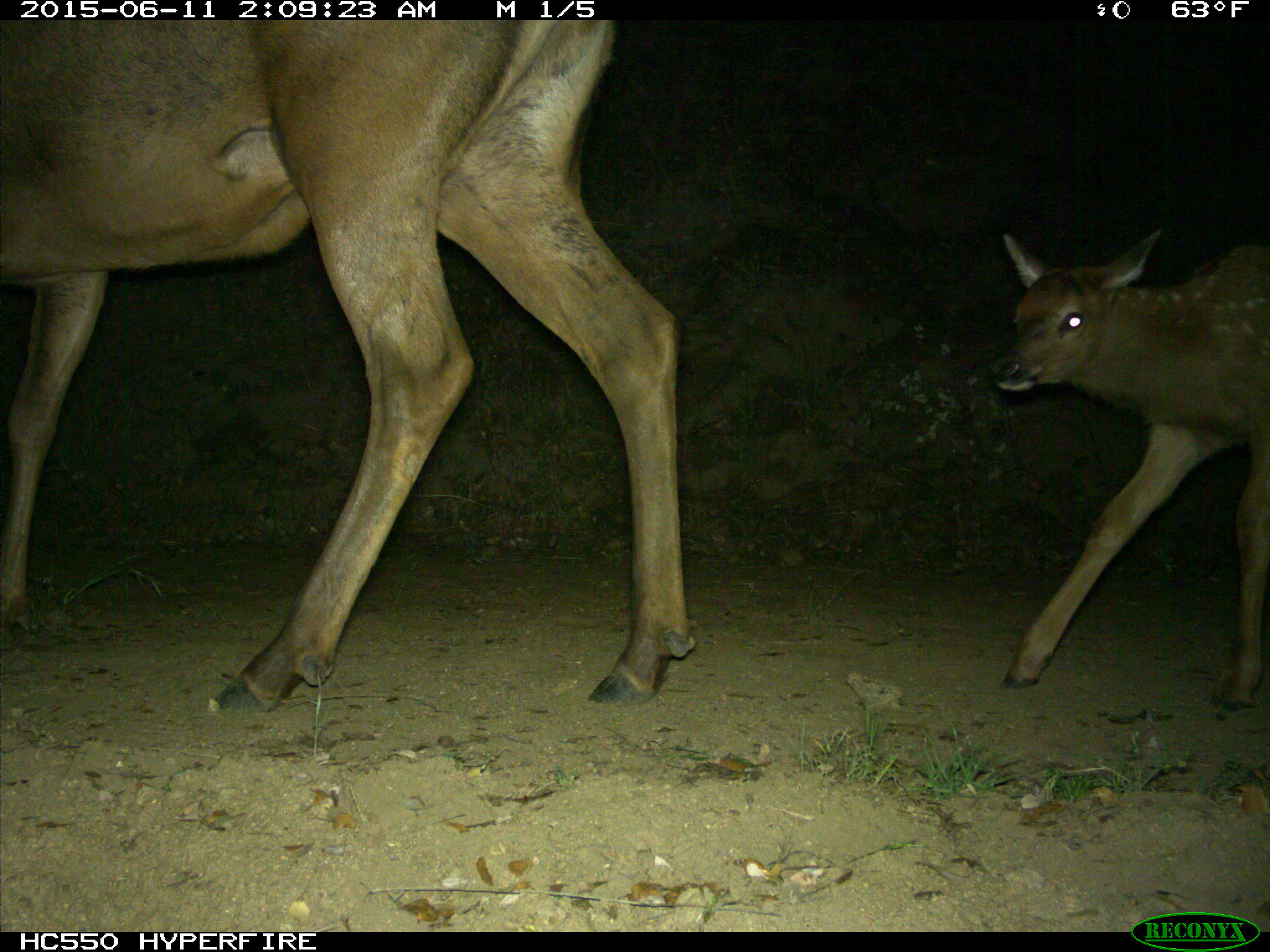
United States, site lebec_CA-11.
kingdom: Animalia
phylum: Chordata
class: Mammalia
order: Artiodactyla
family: Cervidae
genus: Cervus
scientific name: Cervus canadensis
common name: elk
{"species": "Cervus canadensis (elk)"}